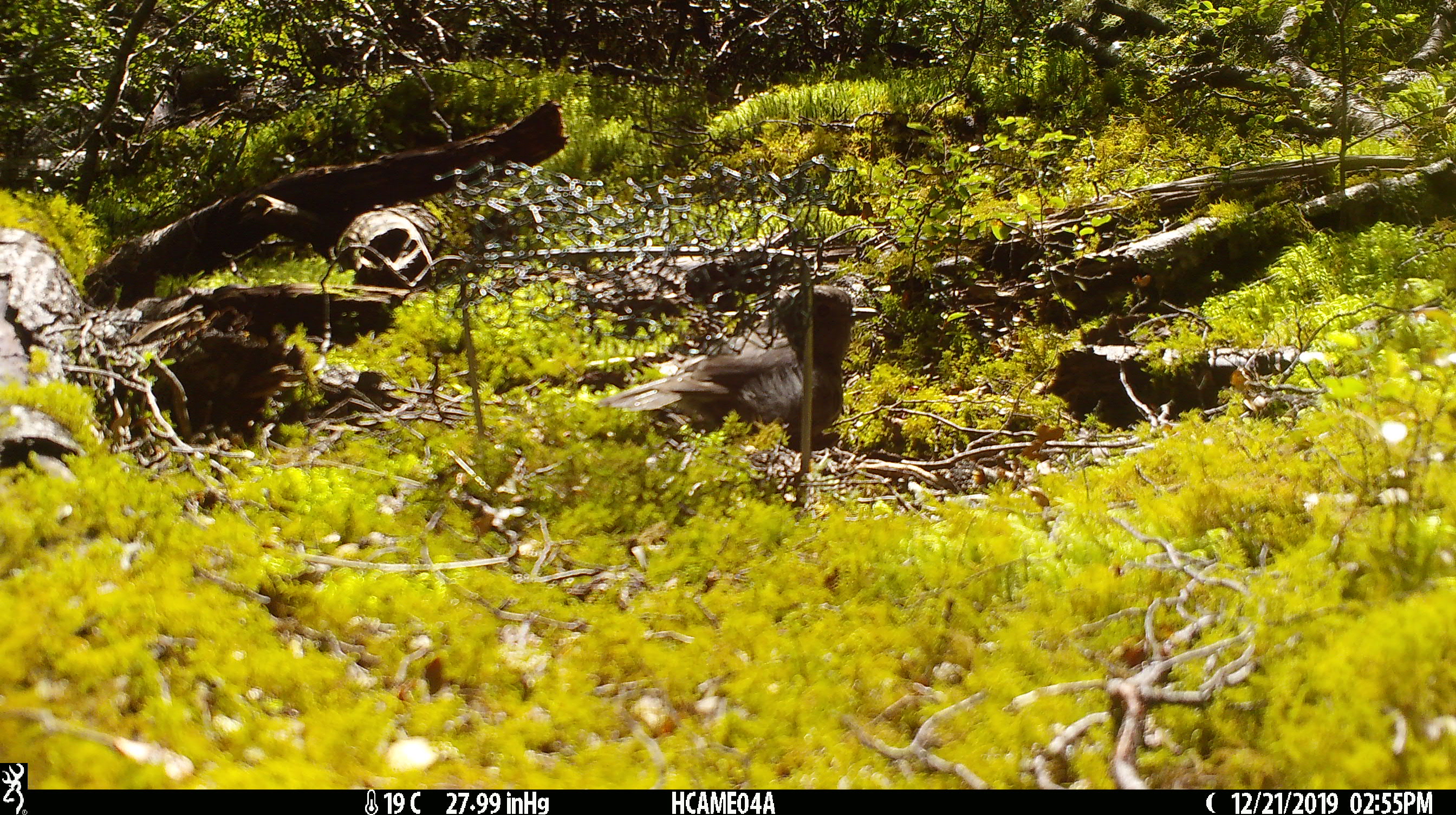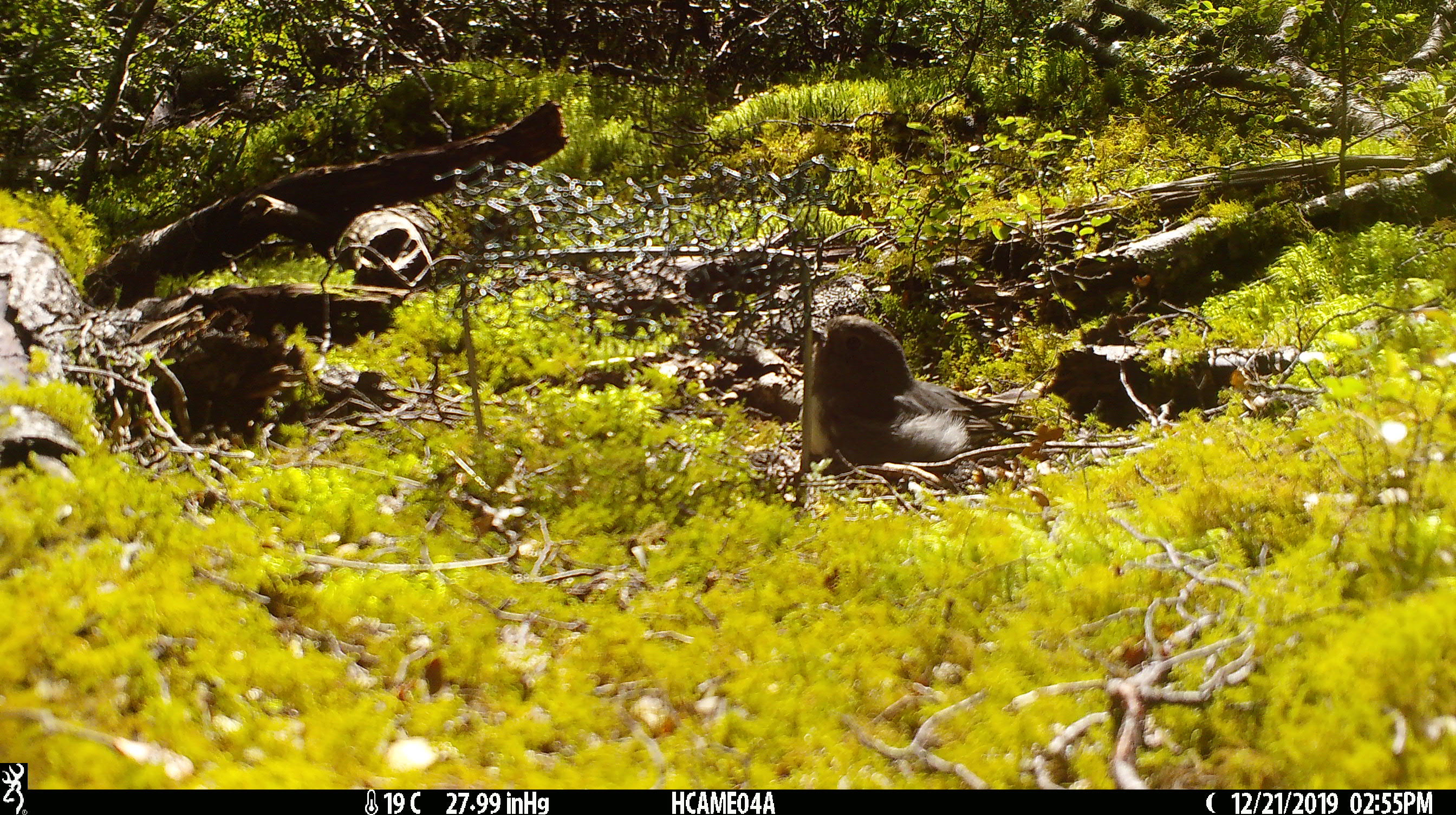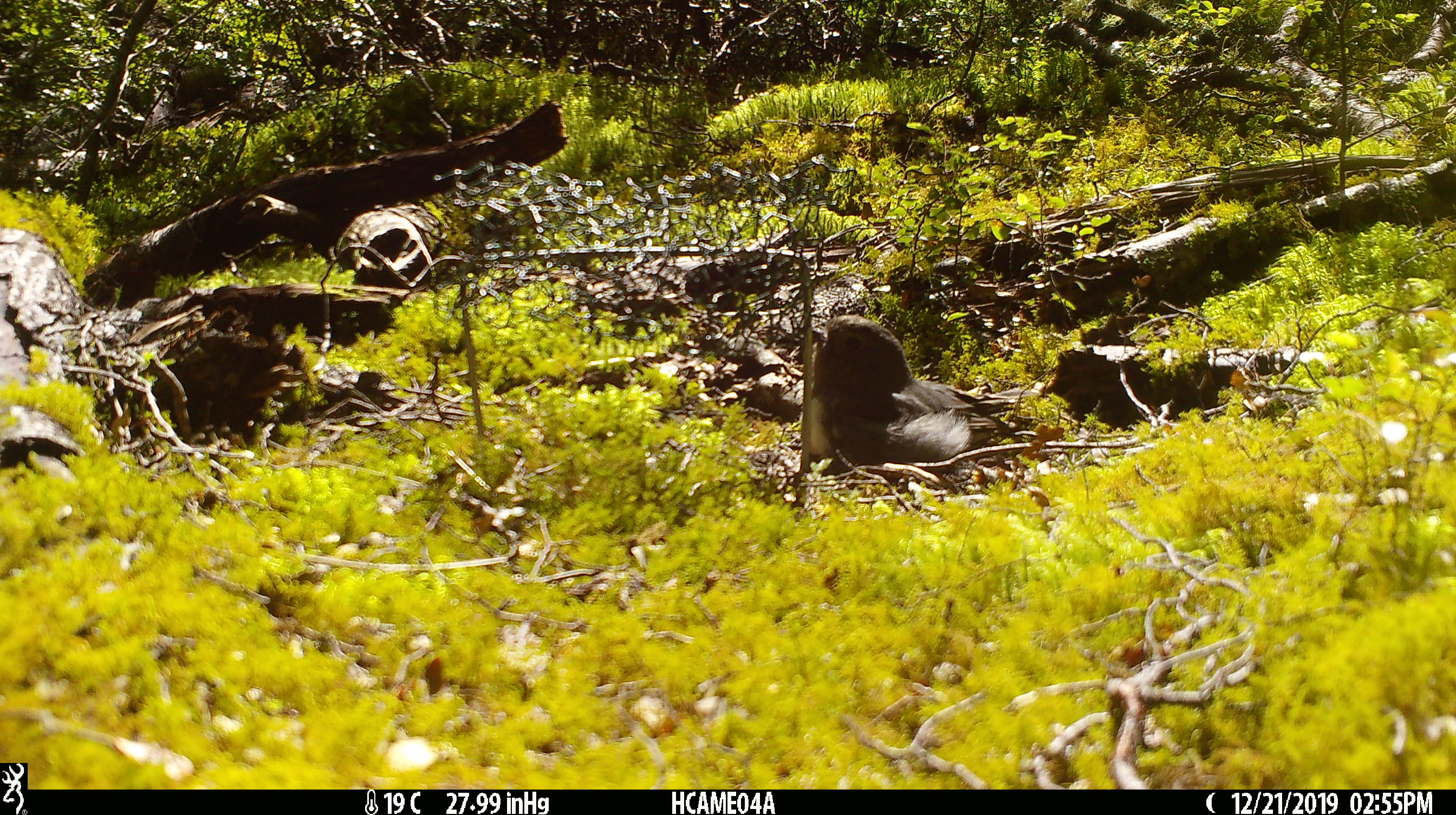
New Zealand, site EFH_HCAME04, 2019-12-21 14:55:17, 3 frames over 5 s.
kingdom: Animalia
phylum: Chordata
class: Aves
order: Passeriformes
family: Petroicidae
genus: Petroica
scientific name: Petroica australis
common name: new zealand robin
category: robin